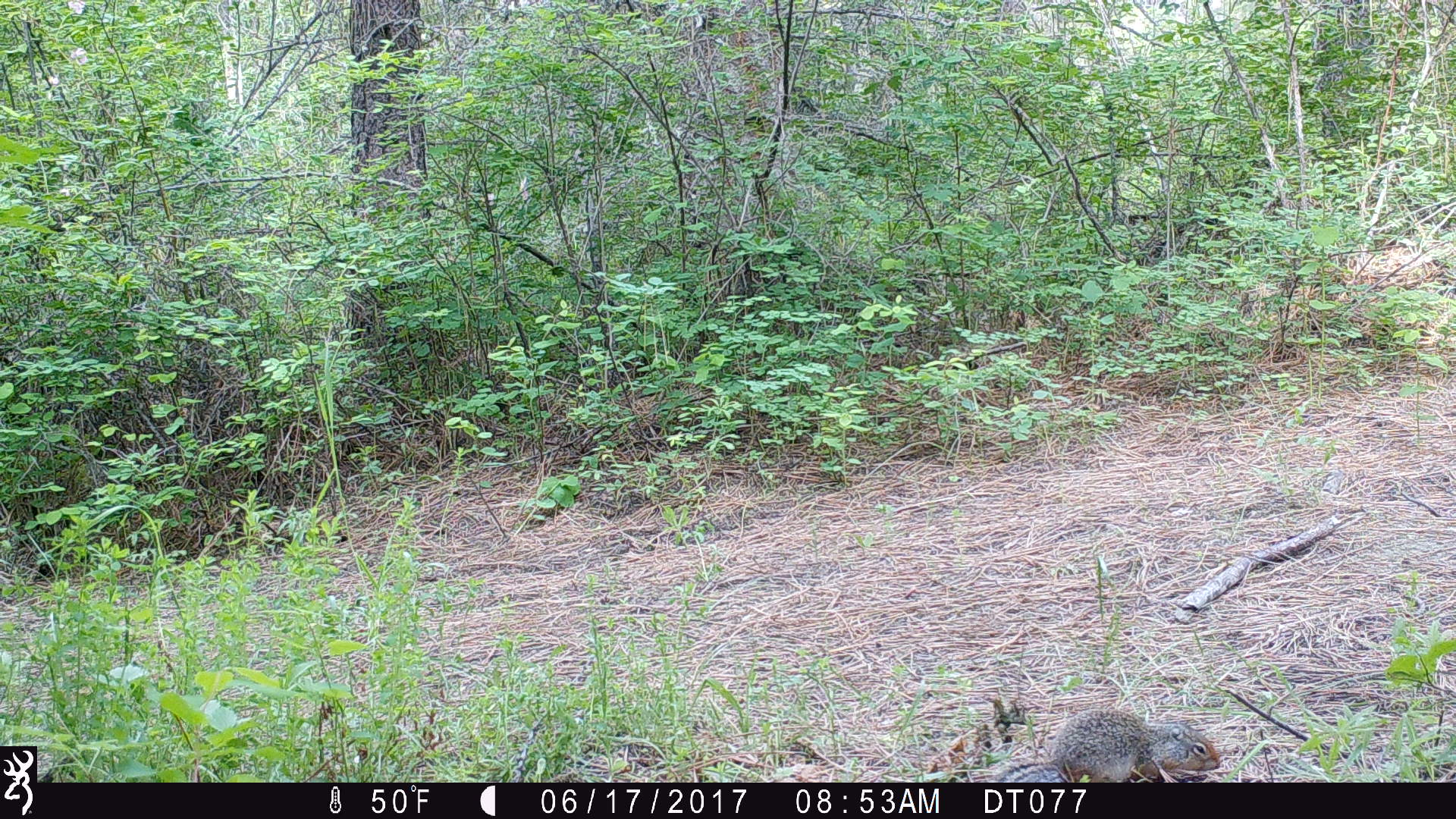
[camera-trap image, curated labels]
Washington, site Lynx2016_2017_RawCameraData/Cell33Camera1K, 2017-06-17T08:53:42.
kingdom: Animalia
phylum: Chordata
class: Mammalia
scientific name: Mammalia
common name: small mammal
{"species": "small mammal (Mammalia)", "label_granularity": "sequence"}